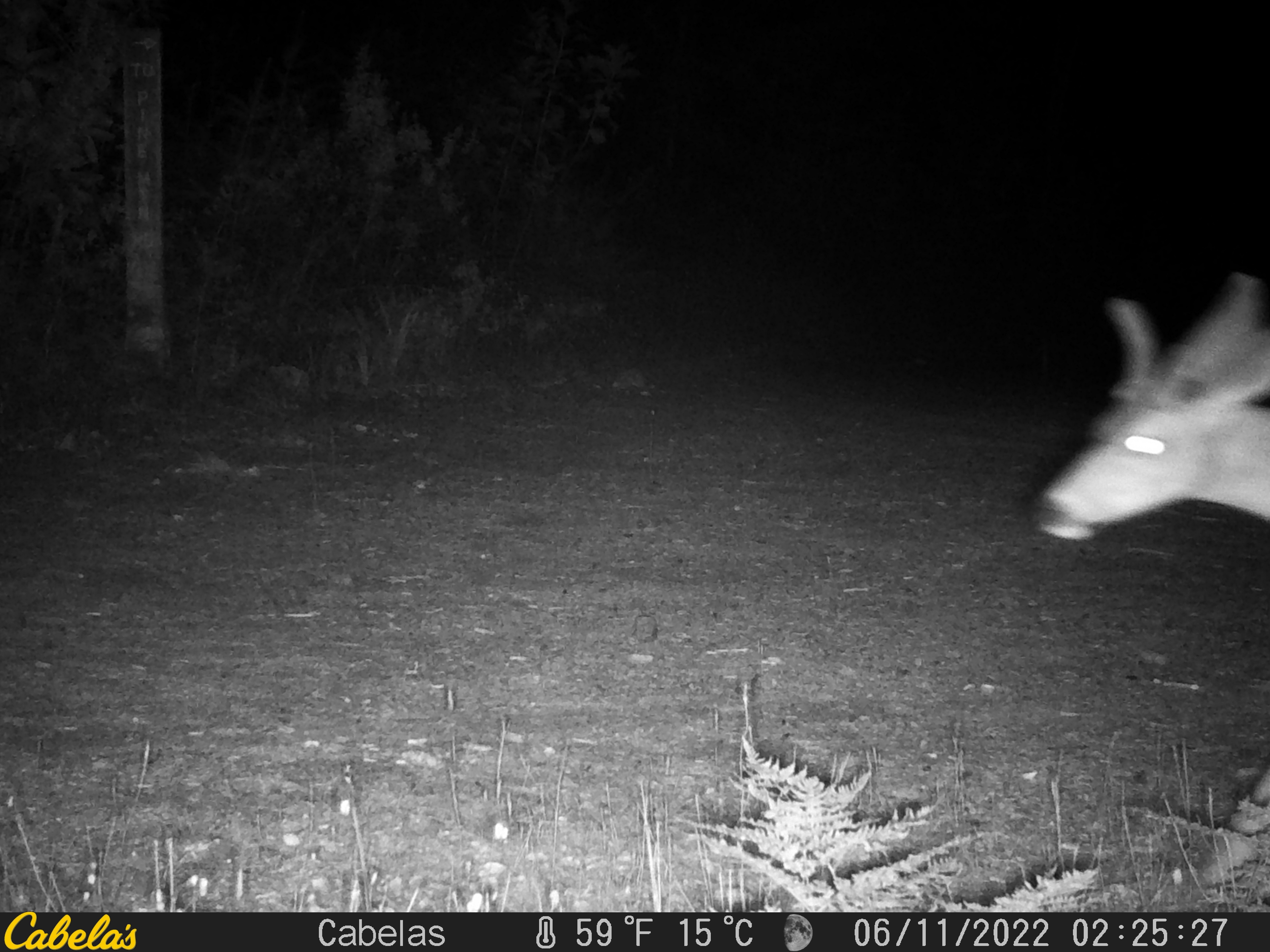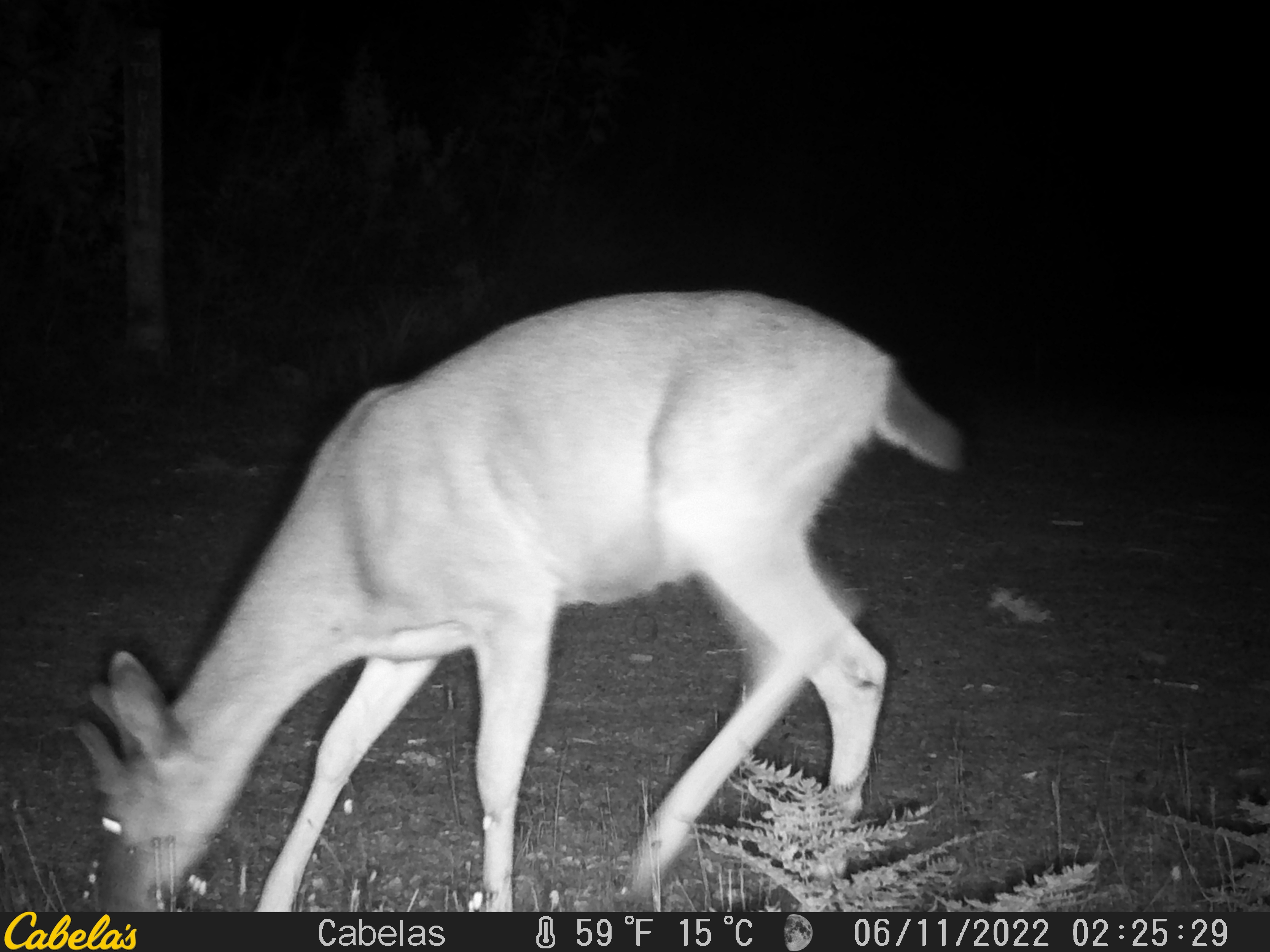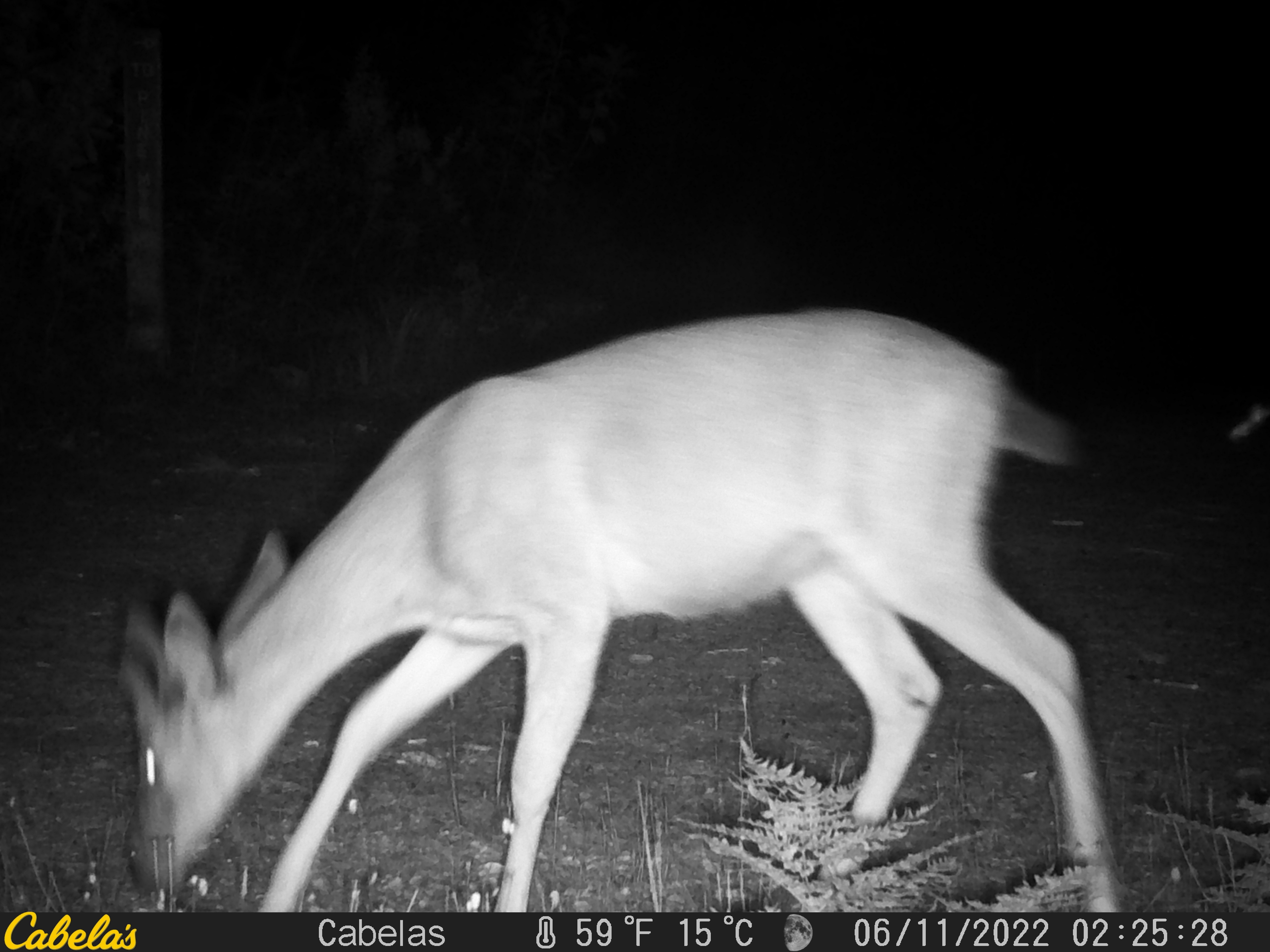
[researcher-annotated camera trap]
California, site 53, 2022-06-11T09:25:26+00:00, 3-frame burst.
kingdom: Animalia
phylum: Chordata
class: Mammalia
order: Artiodactyla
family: Cervidae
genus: Odocoileus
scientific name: Odocoileus hemionus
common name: mule deer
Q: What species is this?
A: Mule deer (Odocoileus hemionus).